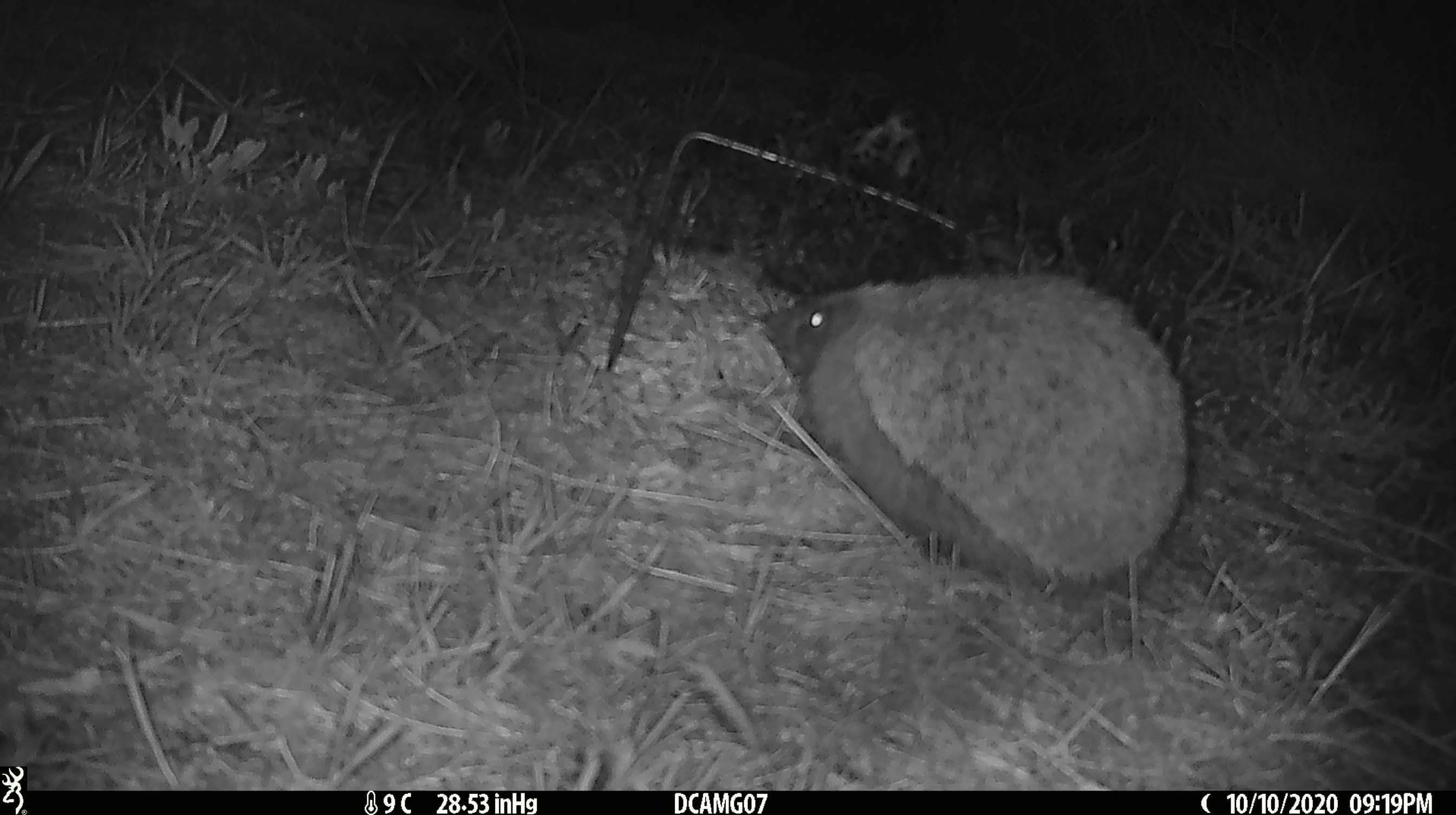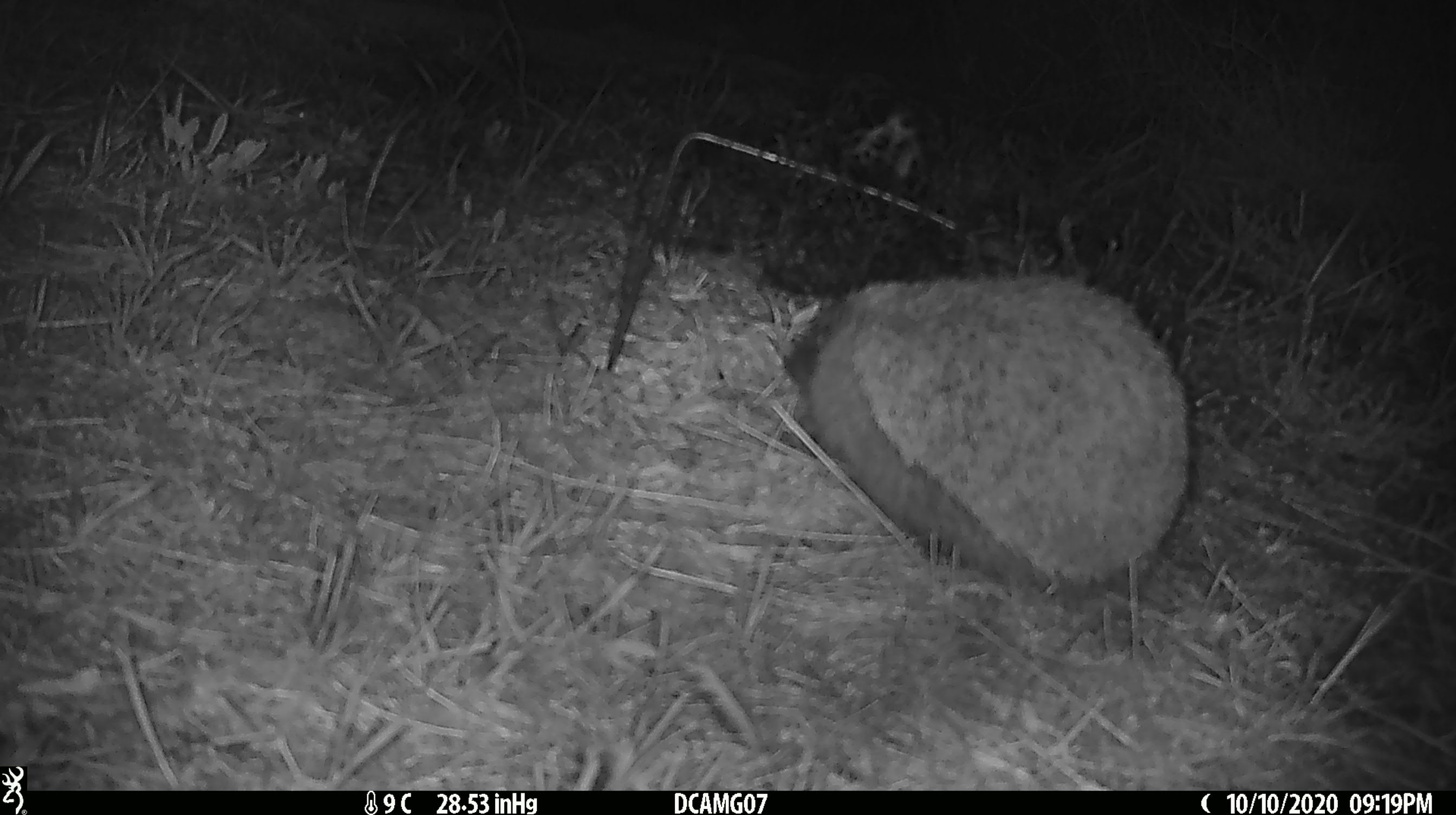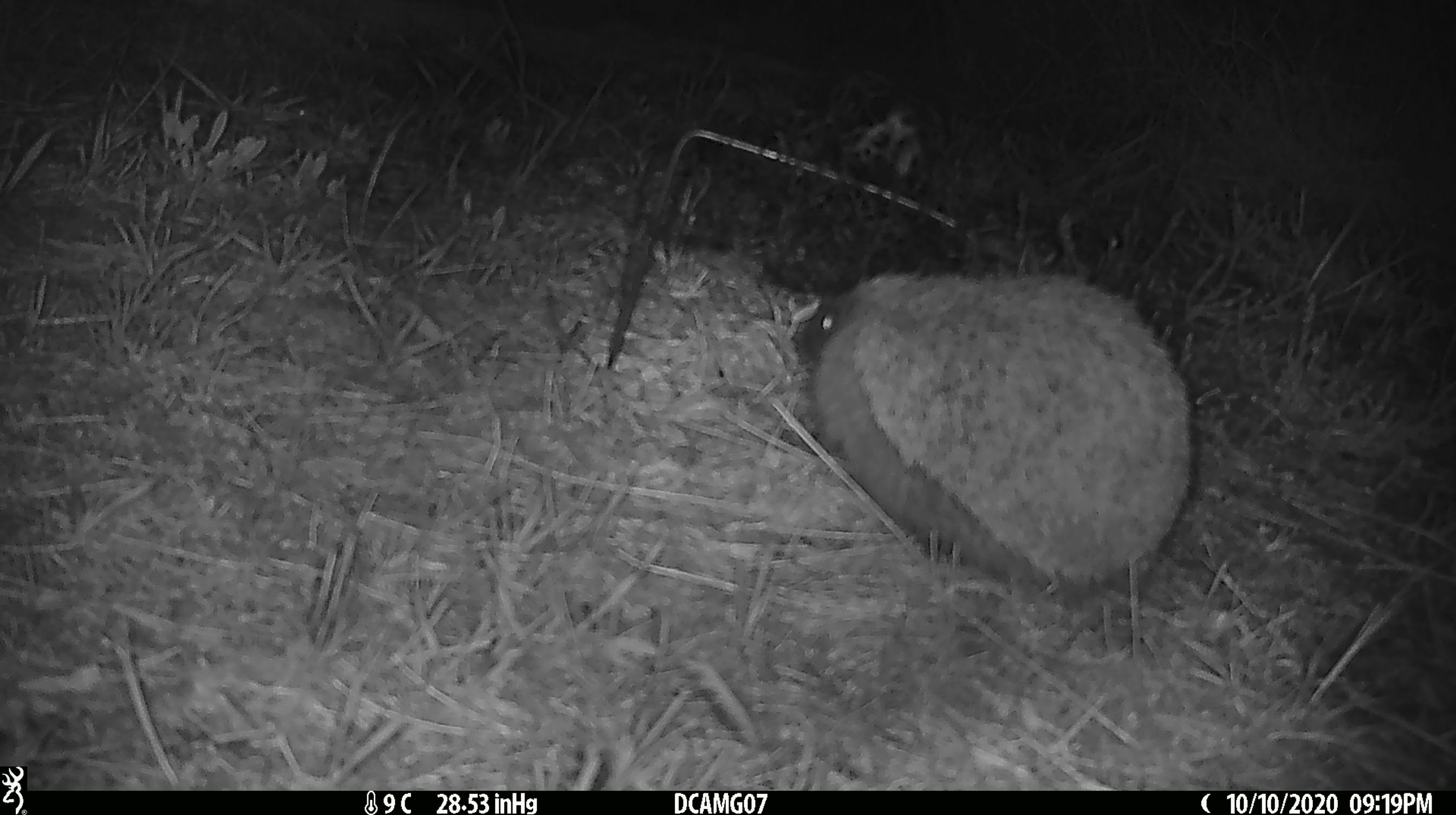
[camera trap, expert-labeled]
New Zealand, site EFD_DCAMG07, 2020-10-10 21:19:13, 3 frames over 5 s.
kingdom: Animalia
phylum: Chordata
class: Mammalia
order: Eulipotyphla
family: Erinaceidae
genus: Erinaceus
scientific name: Erinaceus europaeus europaeus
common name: european hedgehog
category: hedgehog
Hedgehog (european hedgehog) (Erinaceus europaeus europaeus).